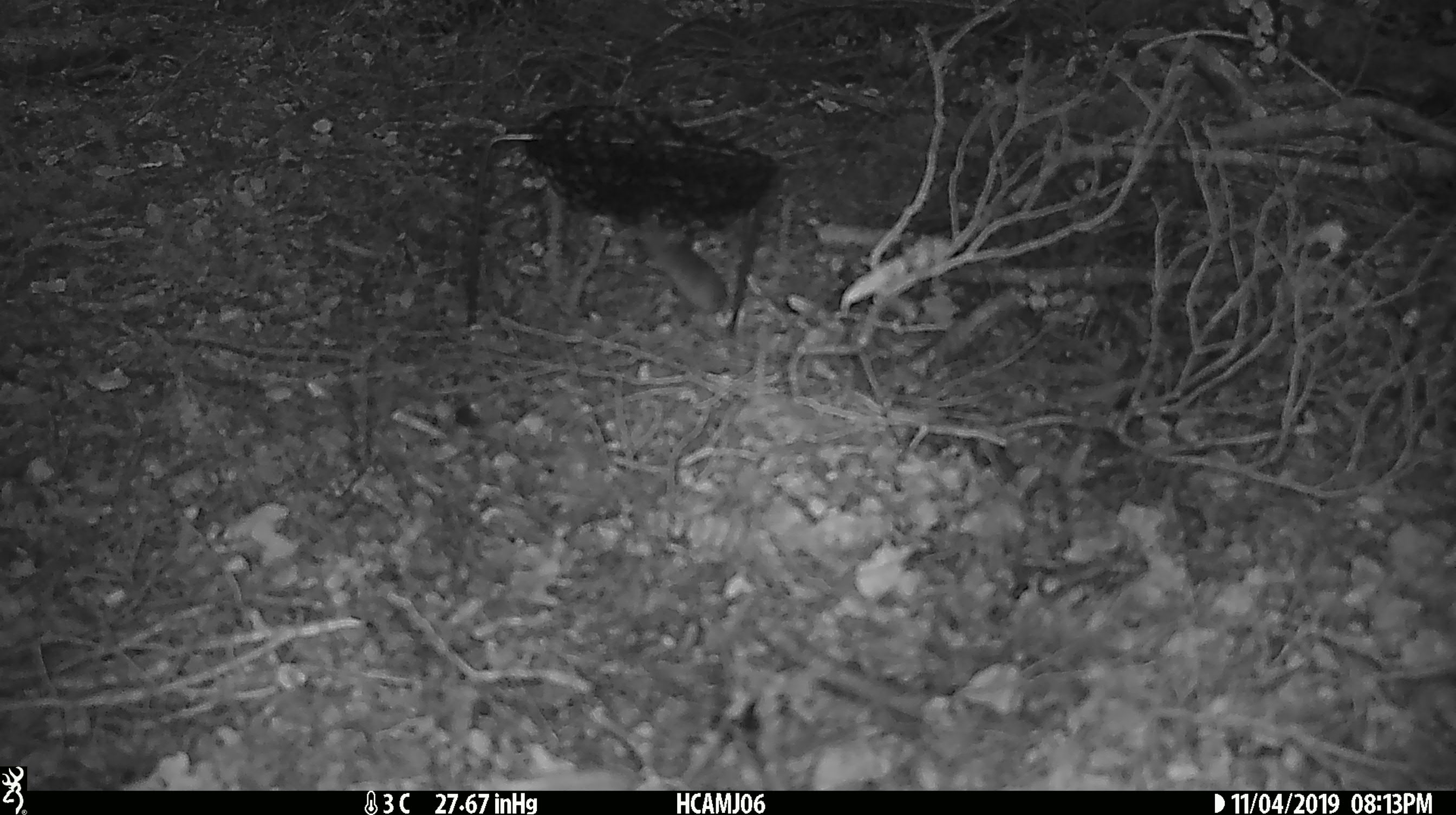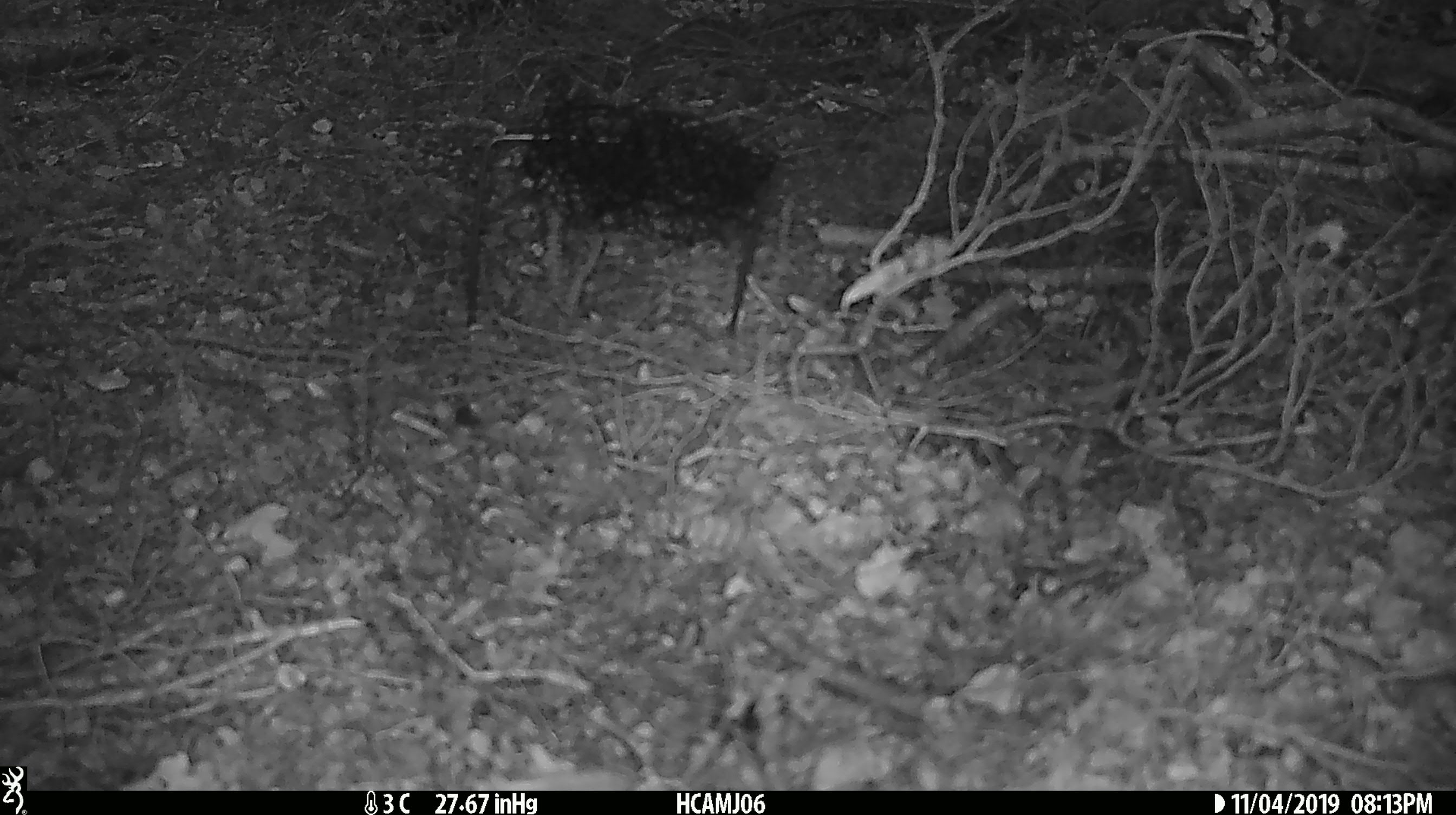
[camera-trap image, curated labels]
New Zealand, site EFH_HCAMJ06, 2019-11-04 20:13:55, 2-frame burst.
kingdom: Animalia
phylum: Chordata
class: Mammalia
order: Rodentia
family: Muridae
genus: Mus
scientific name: Mus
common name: mouse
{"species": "mouse (Mus)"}